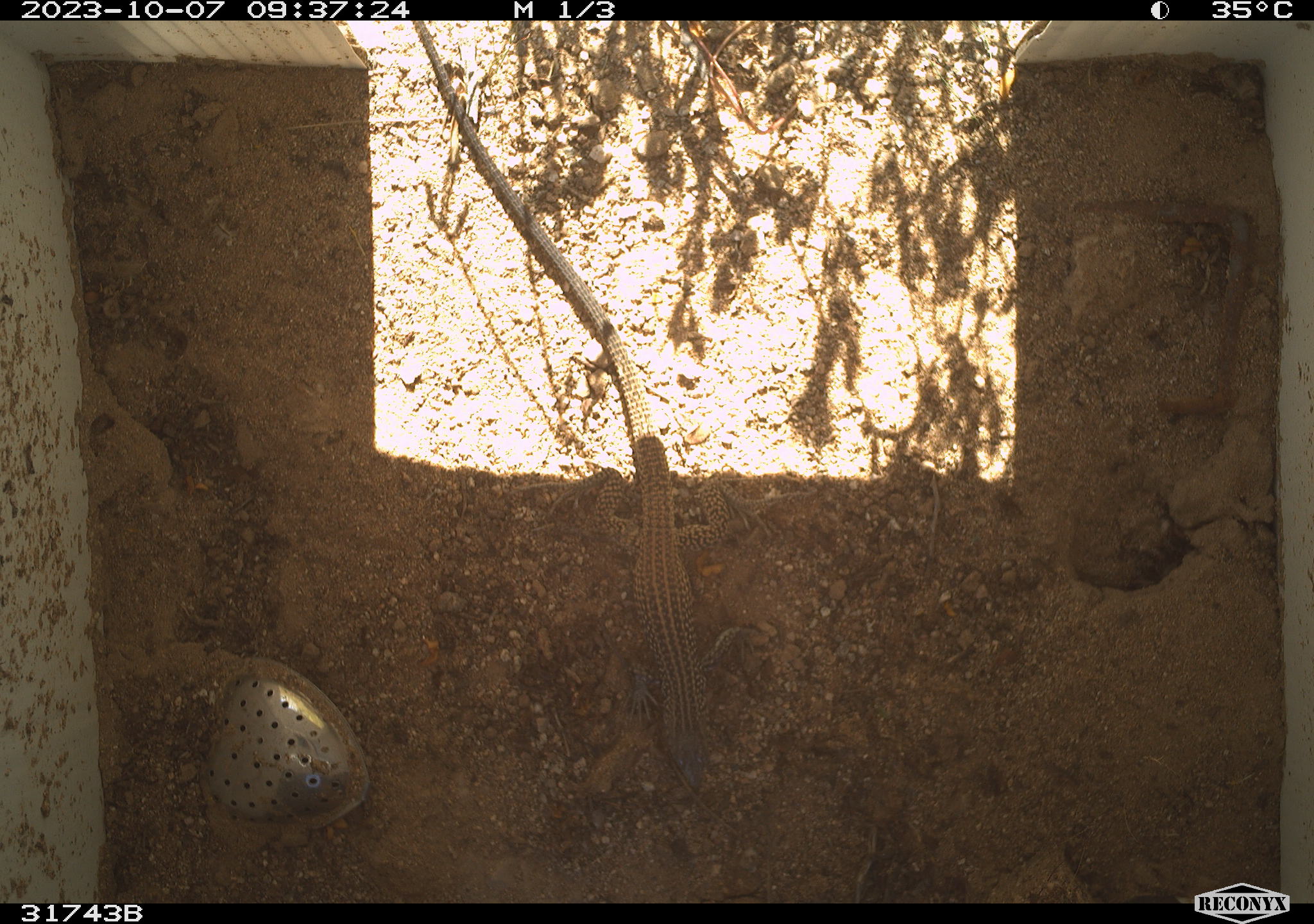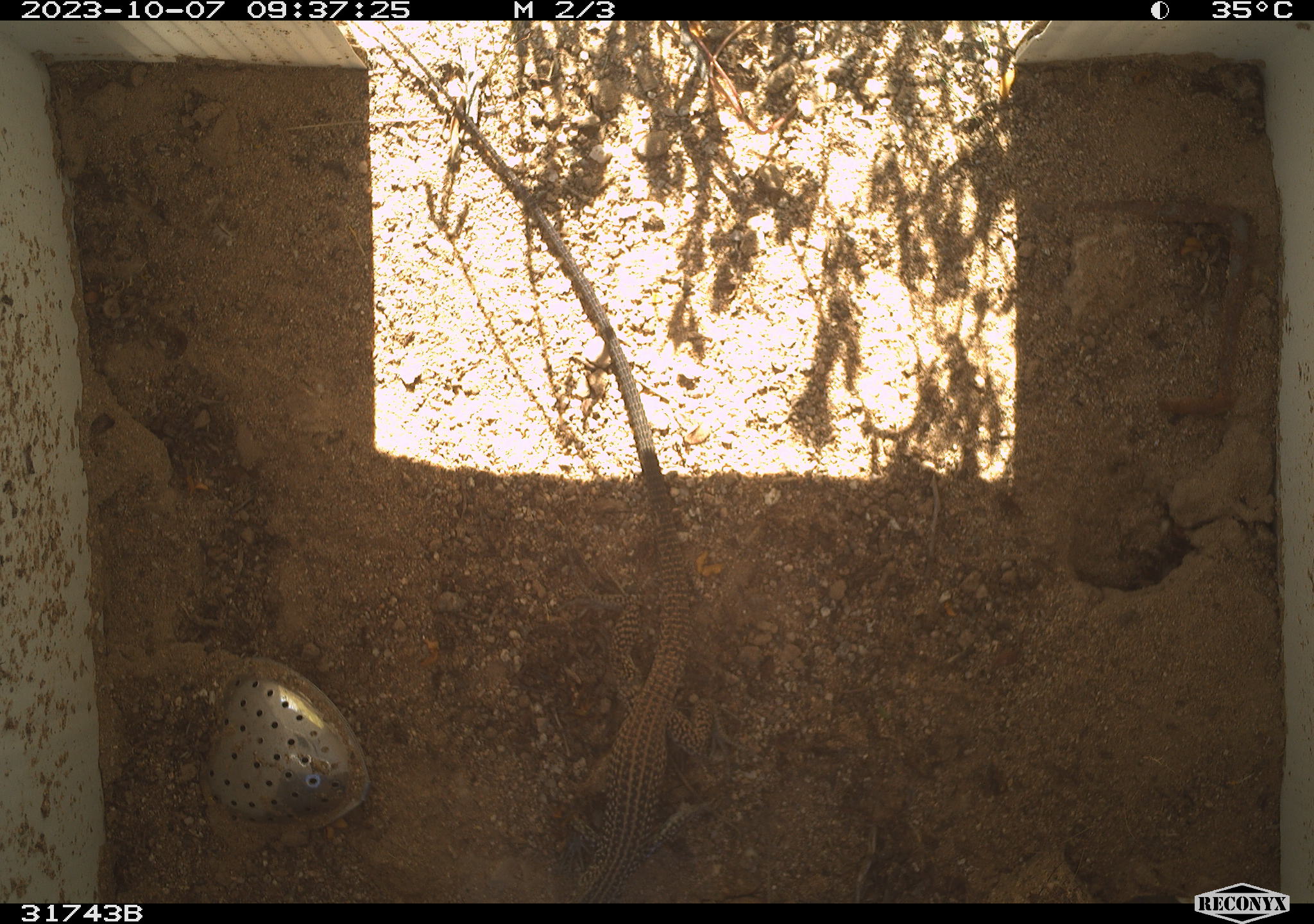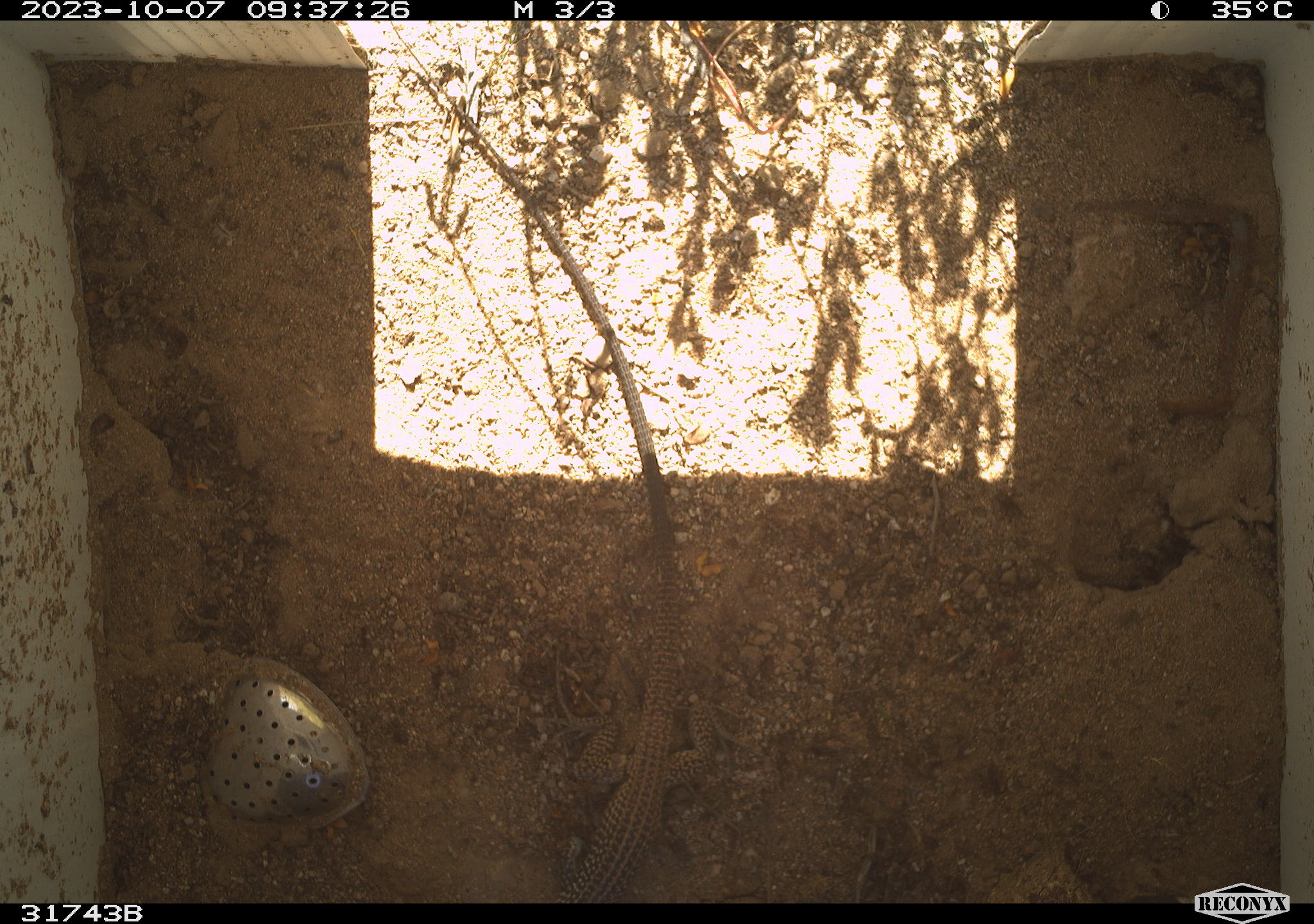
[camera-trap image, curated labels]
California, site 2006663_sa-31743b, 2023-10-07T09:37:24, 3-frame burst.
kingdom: Animalia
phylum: Chordata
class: Reptilia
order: Squamata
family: Teiidae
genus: Aspidoscelis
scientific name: Aspidoscelis tigris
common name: western whiptail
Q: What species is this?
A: Western whiptail (Aspidoscelis tigris).